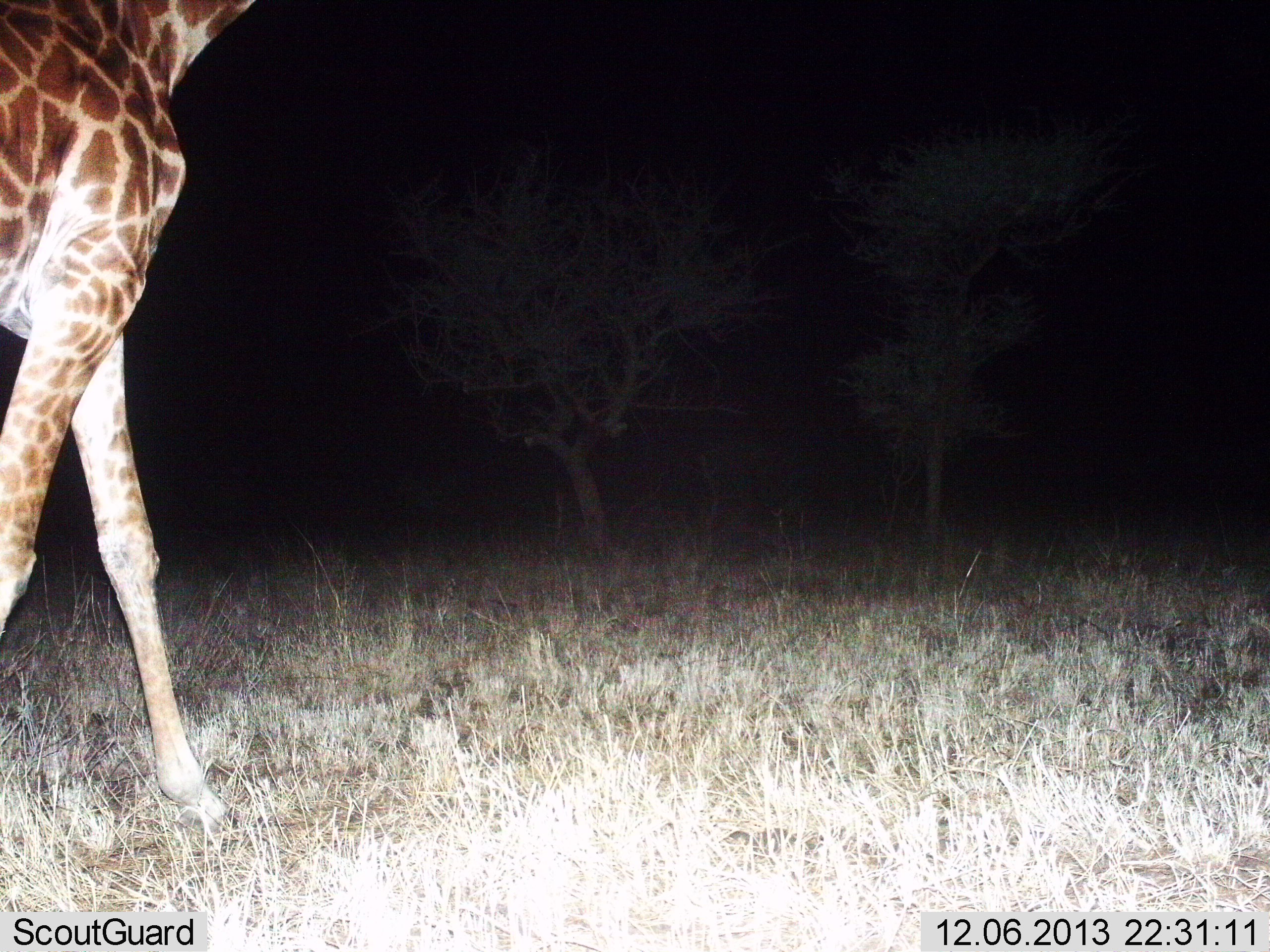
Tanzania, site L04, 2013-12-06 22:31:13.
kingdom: Animalia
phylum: Chordata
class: Mammalia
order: Artiodactyla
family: Giraffidae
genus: Giraffa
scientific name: Giraffa camelopardalis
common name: giraffe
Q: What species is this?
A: Giraffe (Giraffa camelopardalis).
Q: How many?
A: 1.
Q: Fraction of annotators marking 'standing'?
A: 10%.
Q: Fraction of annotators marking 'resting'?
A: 0%.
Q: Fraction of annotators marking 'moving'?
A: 90%.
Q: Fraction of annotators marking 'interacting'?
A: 0%.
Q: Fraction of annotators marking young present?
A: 0%.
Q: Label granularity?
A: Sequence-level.